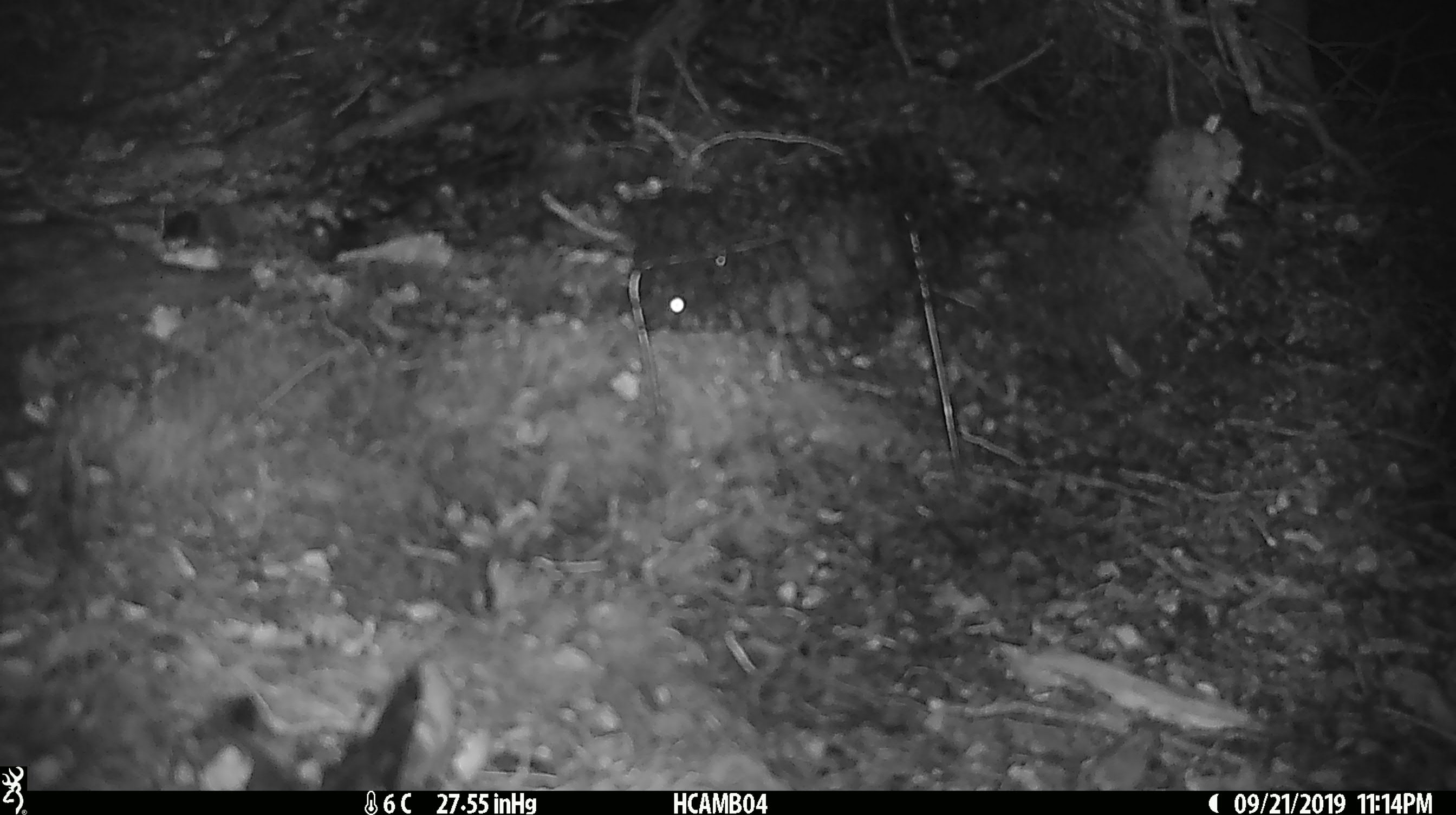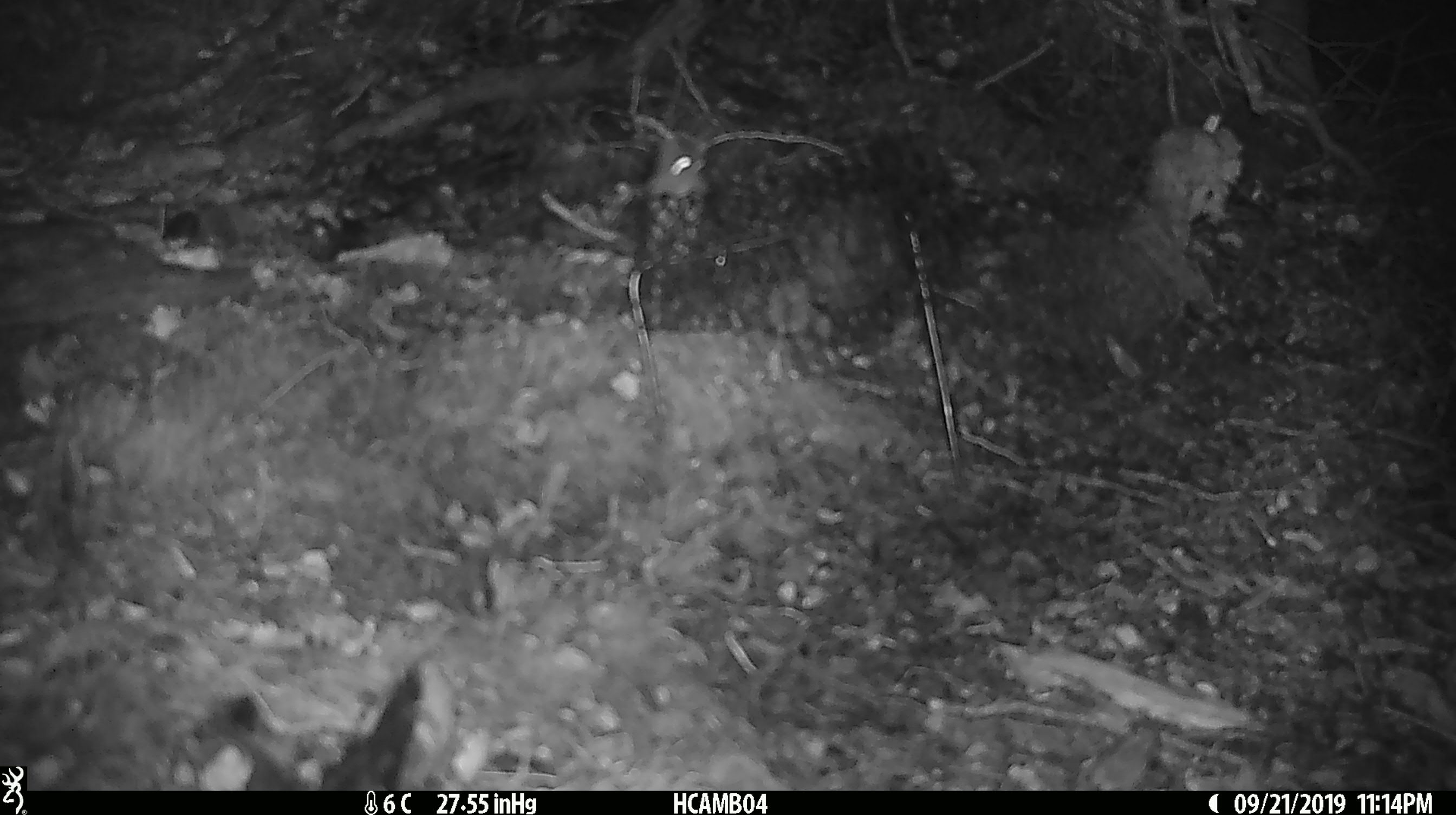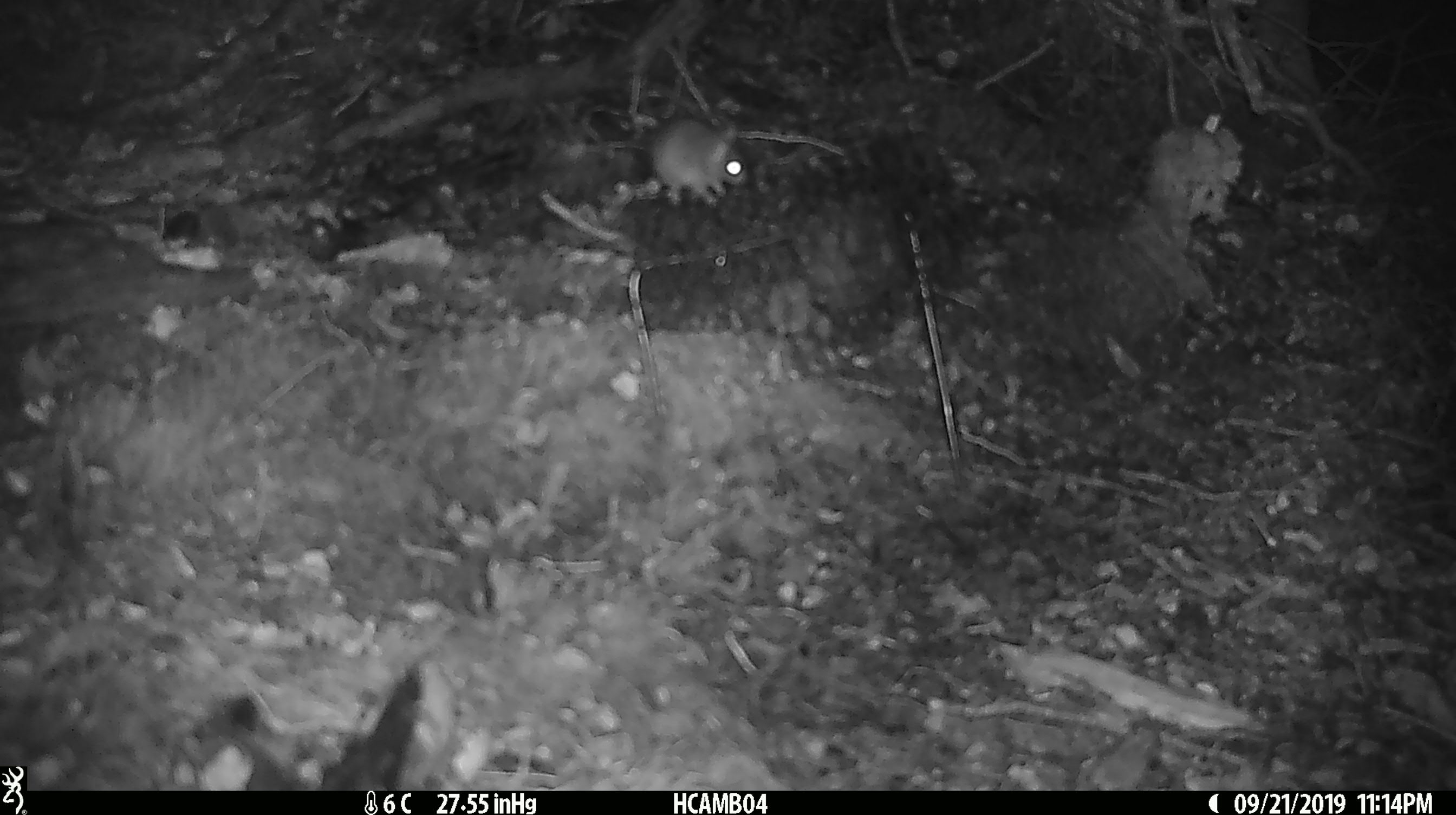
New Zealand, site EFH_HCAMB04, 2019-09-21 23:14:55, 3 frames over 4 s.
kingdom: Animalia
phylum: Chordata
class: Mammalia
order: Rodentia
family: Muridae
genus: Mus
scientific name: Mus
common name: mouse